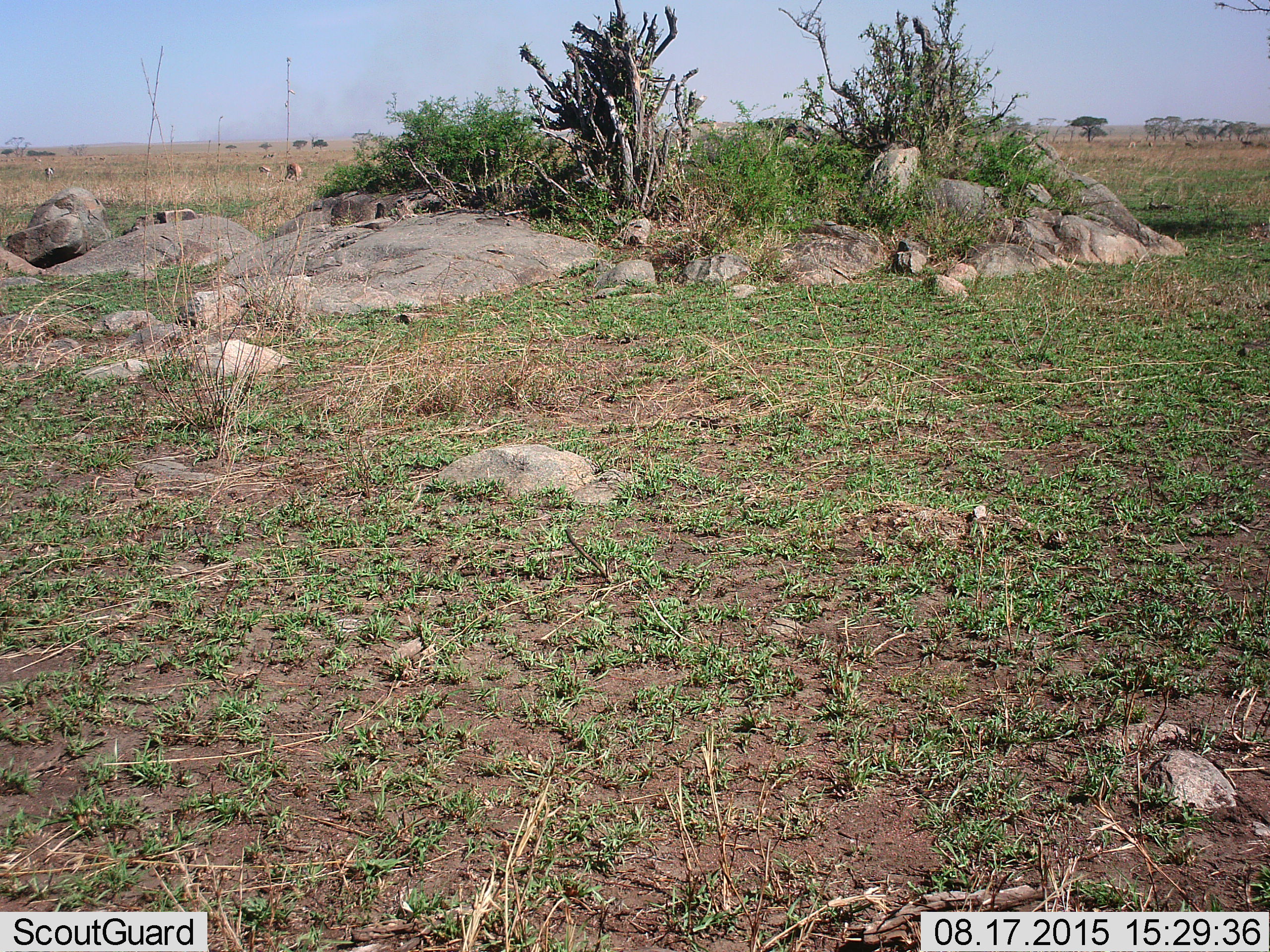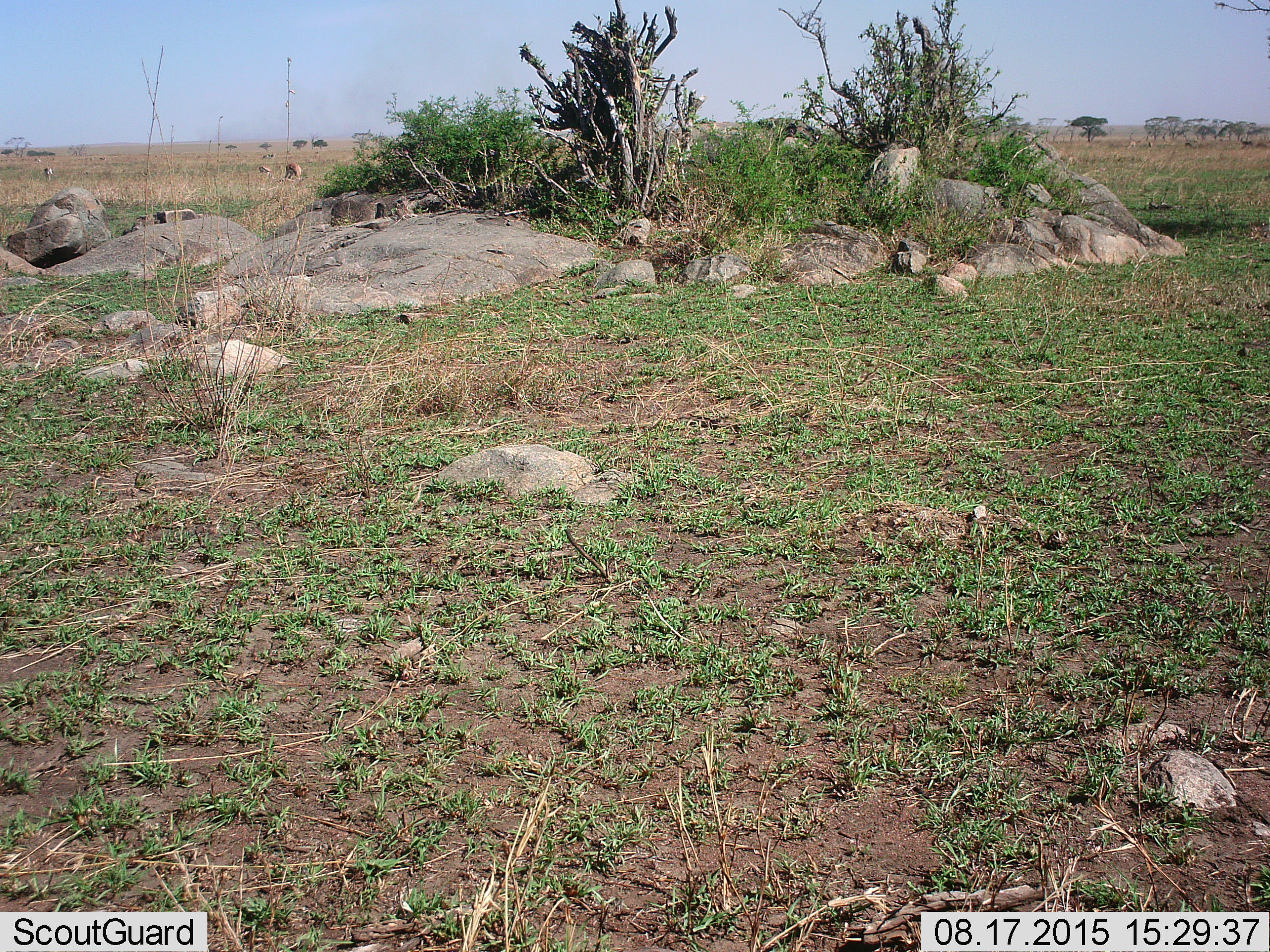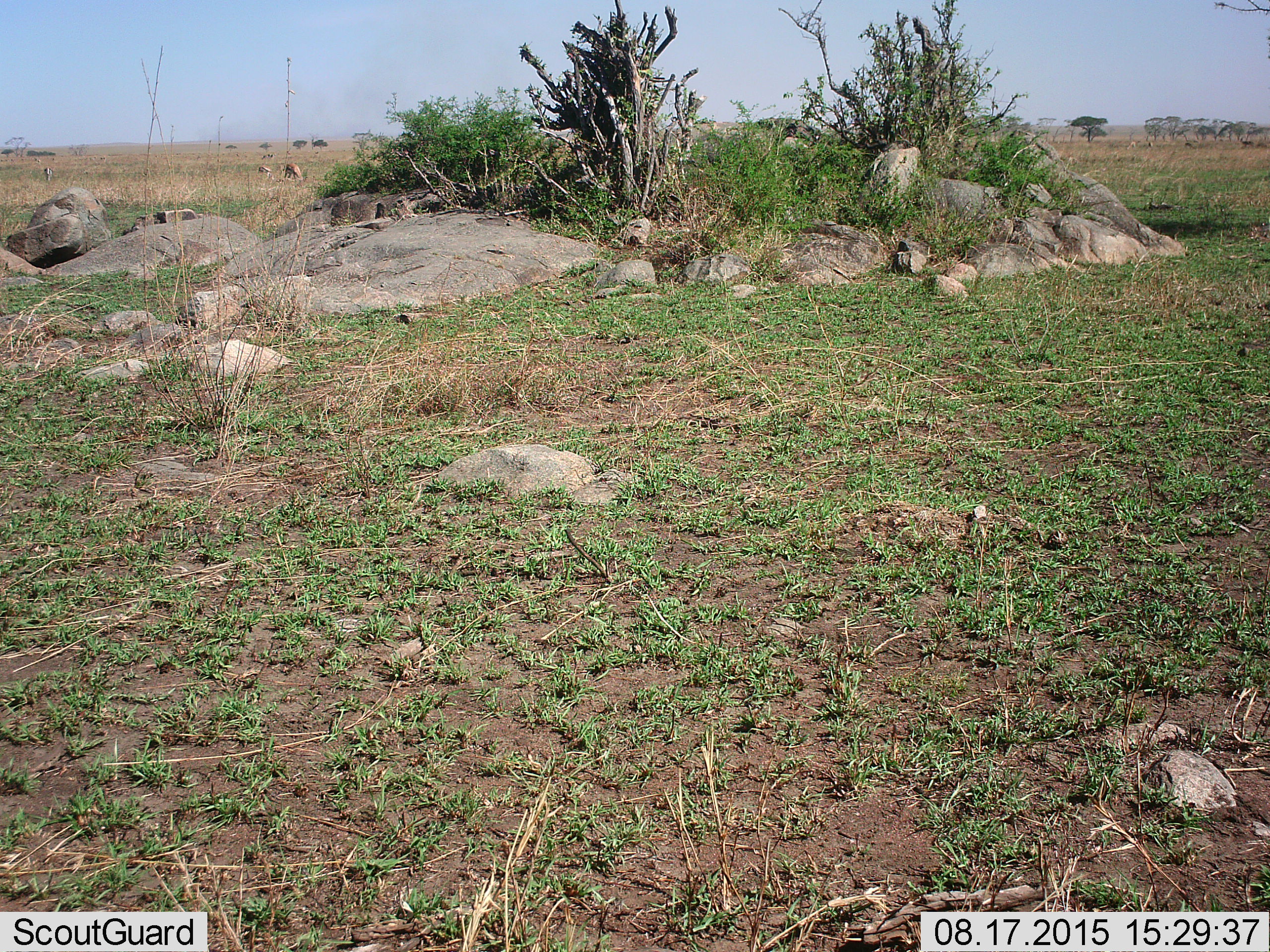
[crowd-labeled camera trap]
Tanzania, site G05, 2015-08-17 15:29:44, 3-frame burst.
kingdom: Animalia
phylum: Chordata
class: Mammalia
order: Artiodactyla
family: Bovidae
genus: Eudorcas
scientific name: Eudorcas thomsonii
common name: thomson's gazelle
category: gazellethomsons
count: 6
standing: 33%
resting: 0%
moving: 22%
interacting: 0%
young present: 0%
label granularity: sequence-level